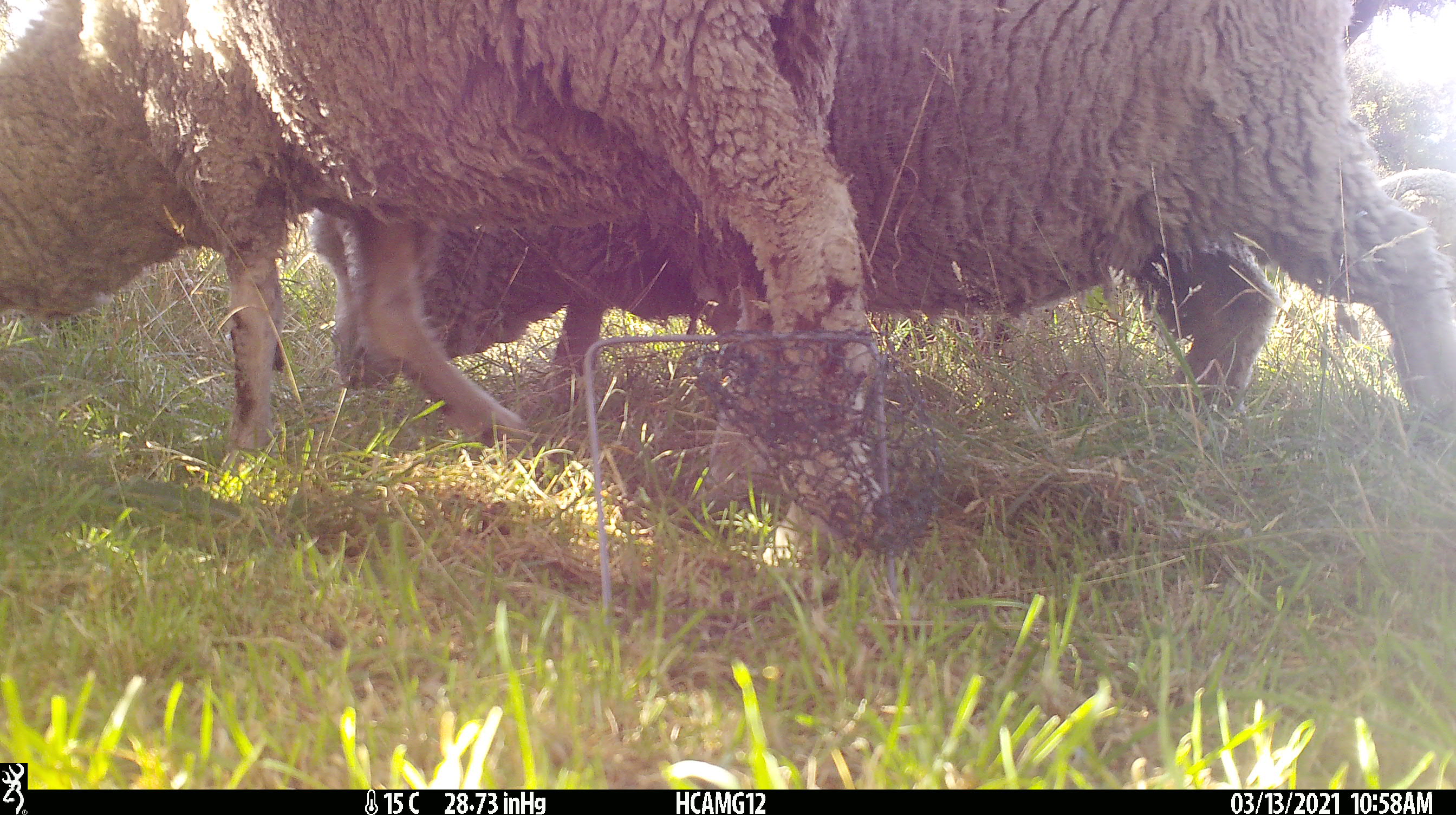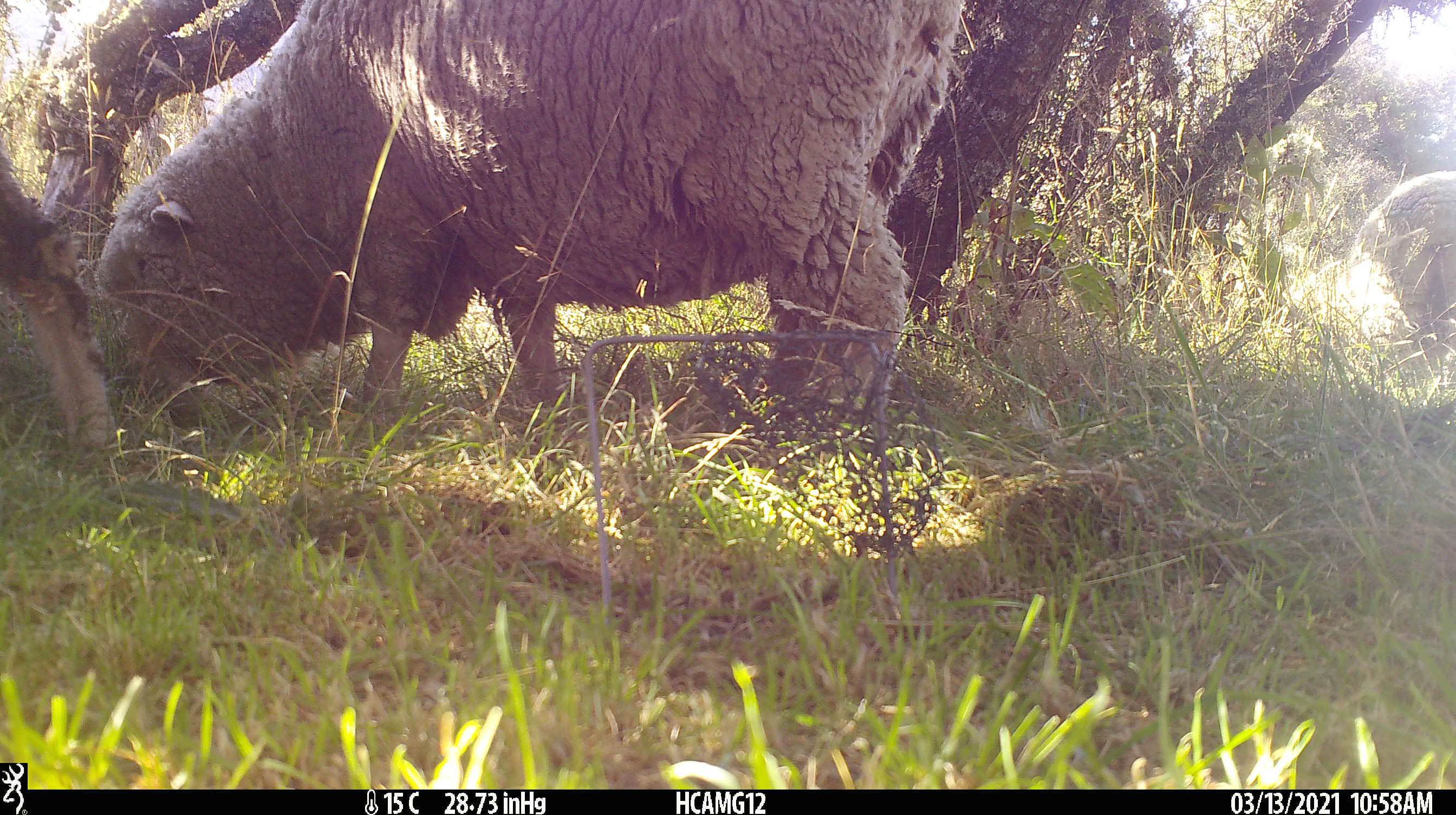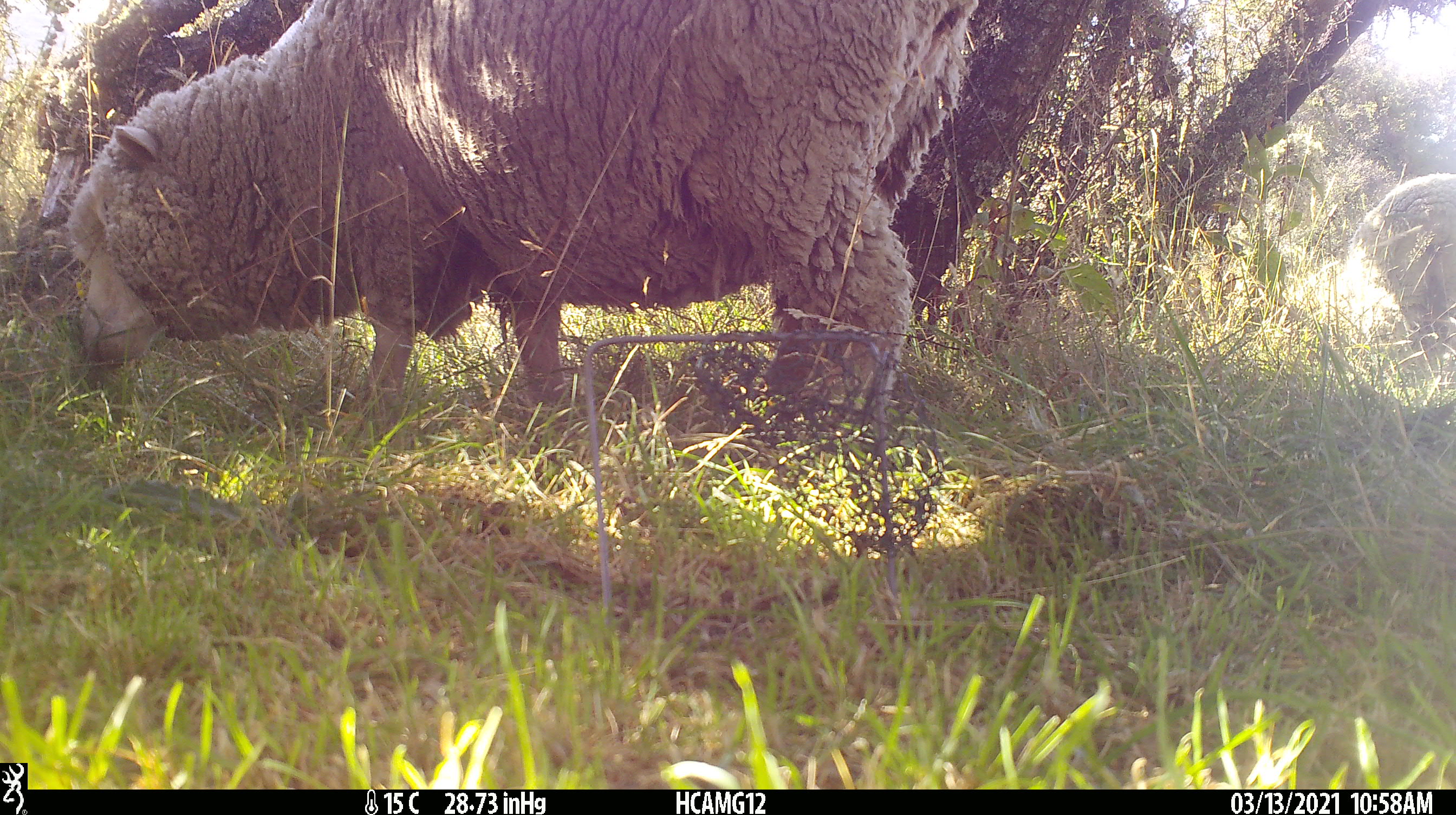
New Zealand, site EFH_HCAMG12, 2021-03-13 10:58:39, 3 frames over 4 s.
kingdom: Animalia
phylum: Chordata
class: Mammalia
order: Artiodactyla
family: Bovidae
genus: Ovis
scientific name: Ovis aries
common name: domestic sheep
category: sheep